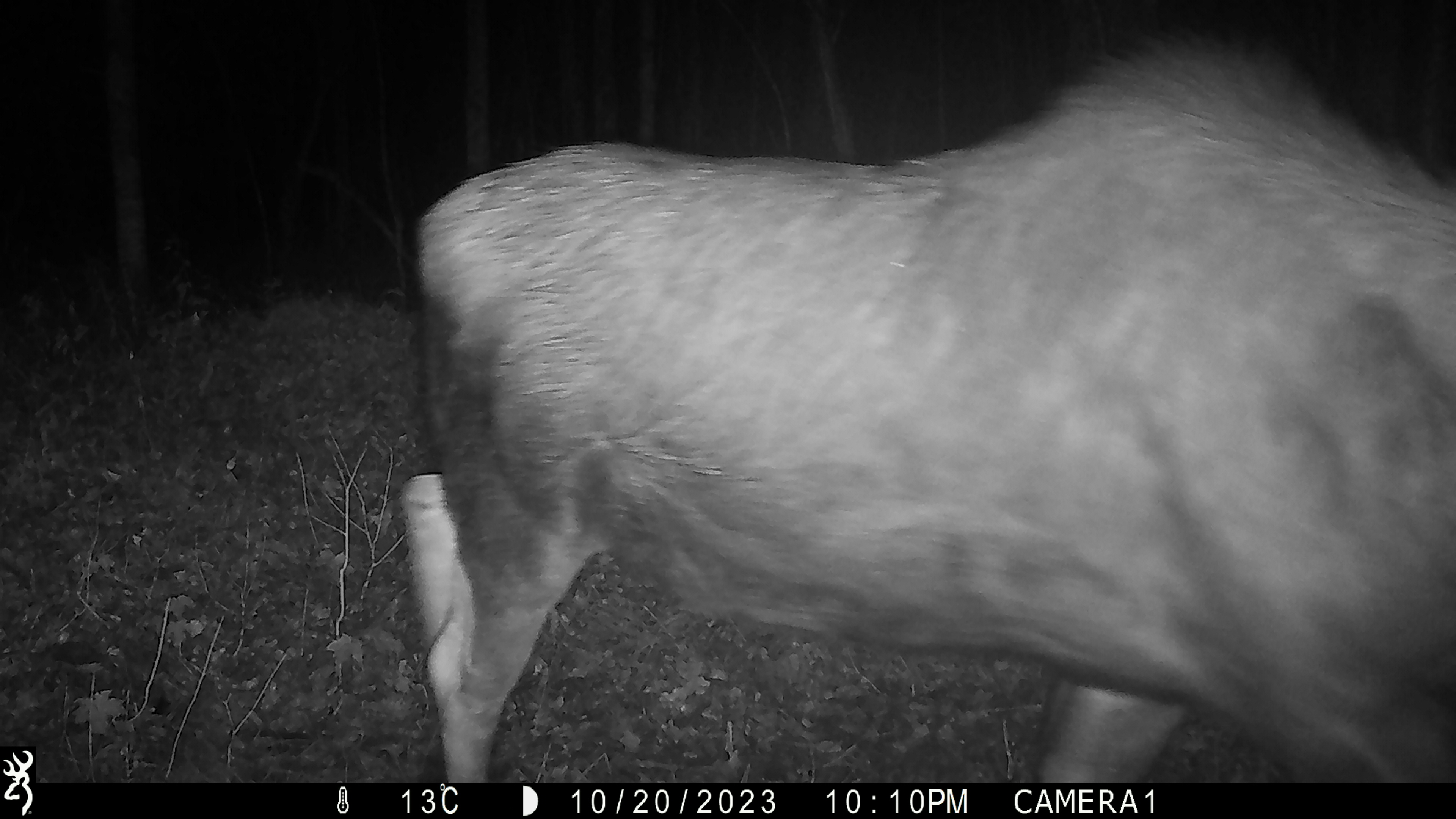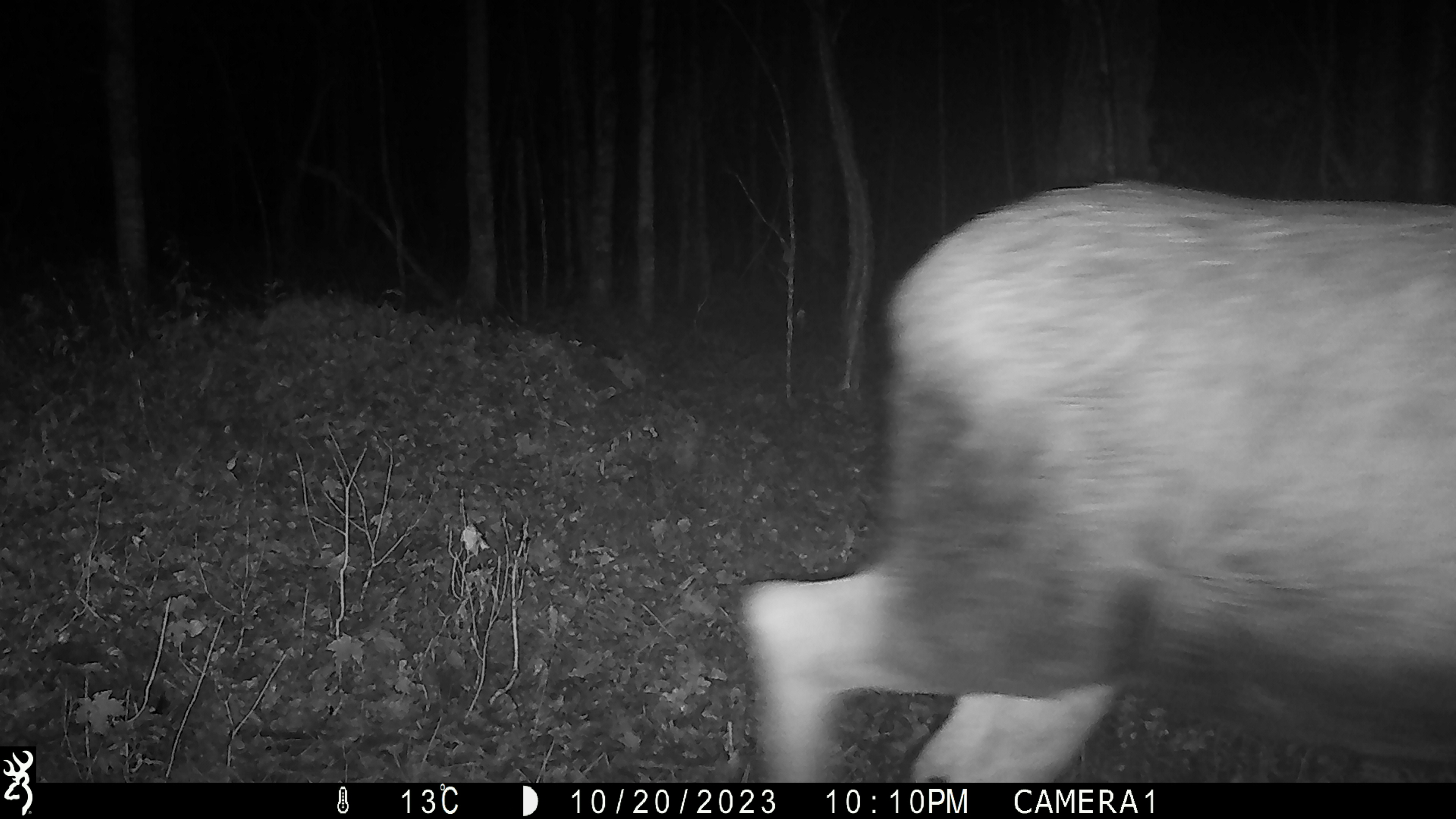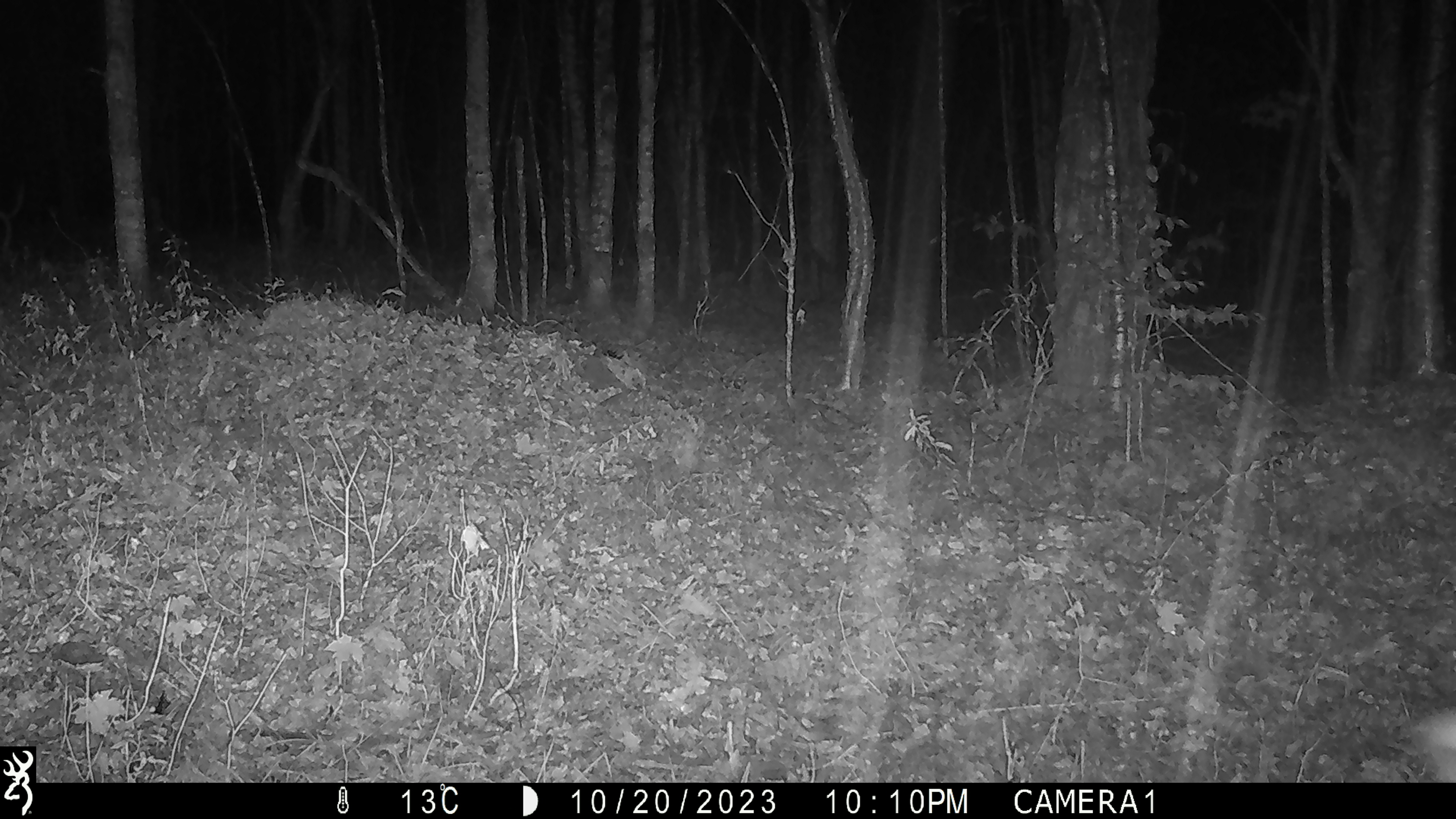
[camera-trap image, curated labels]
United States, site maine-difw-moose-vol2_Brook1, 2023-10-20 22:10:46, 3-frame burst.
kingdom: Animalia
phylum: Chordata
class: Mammalia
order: Artiodactyla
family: Cervidae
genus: Alces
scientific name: Alces alces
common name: moose